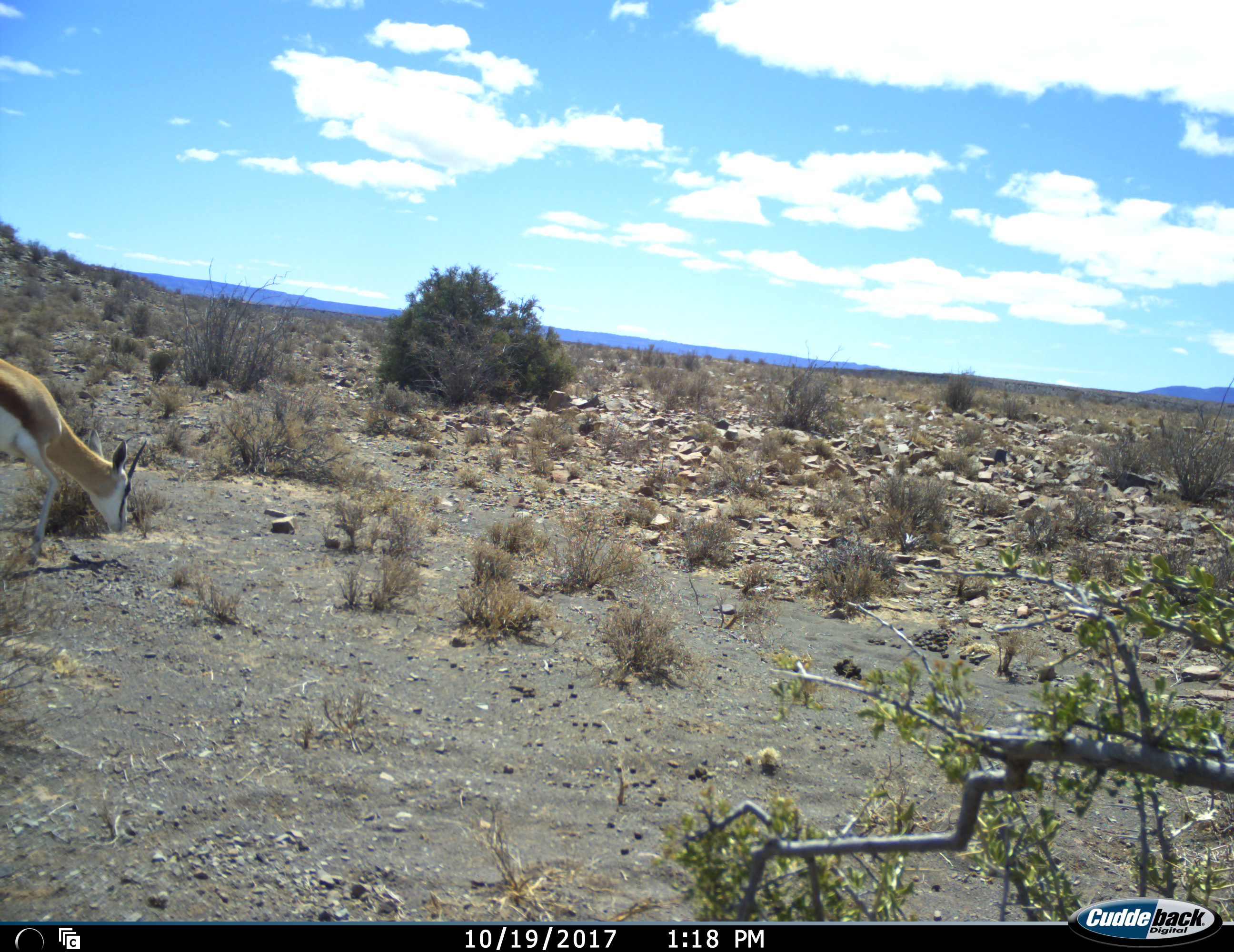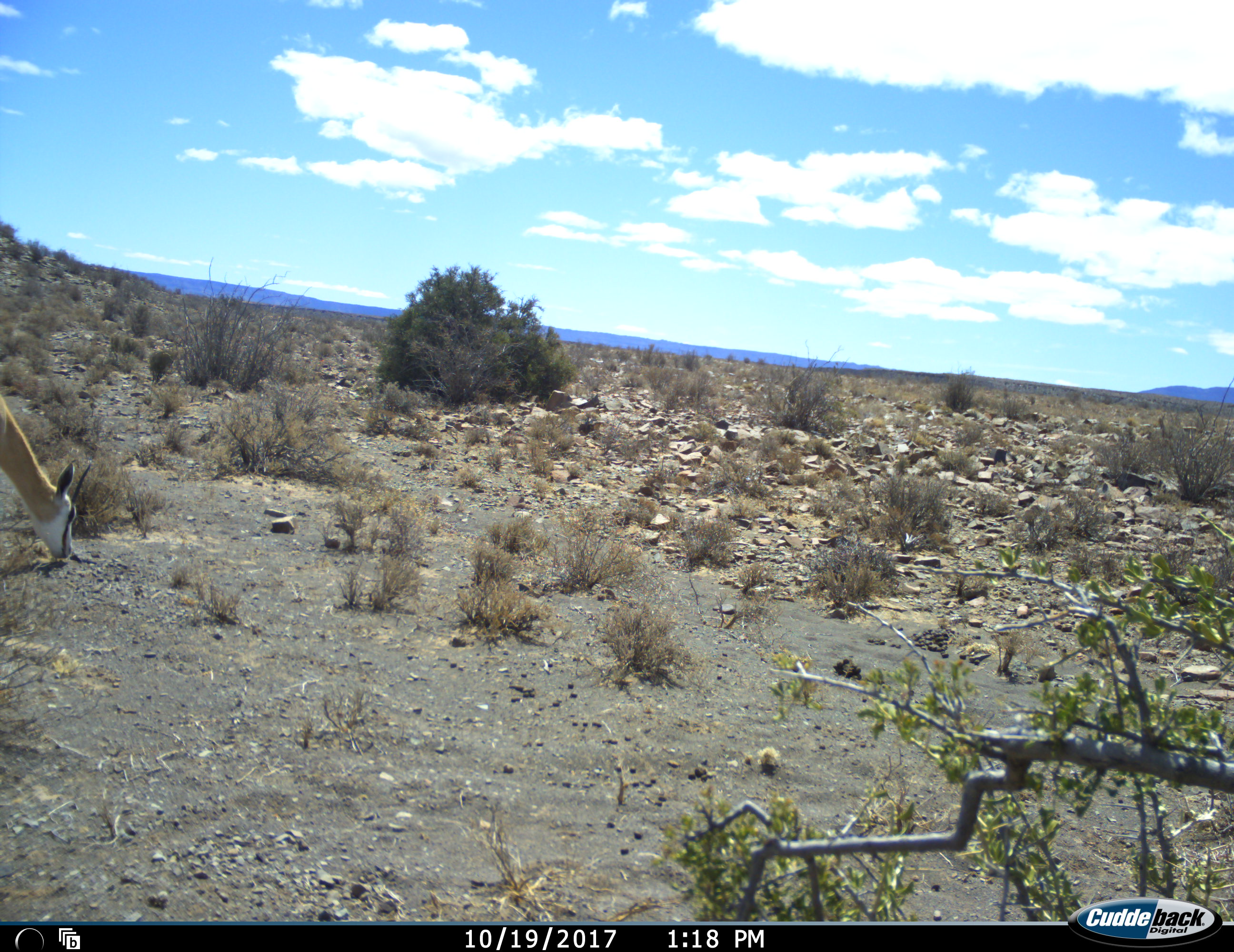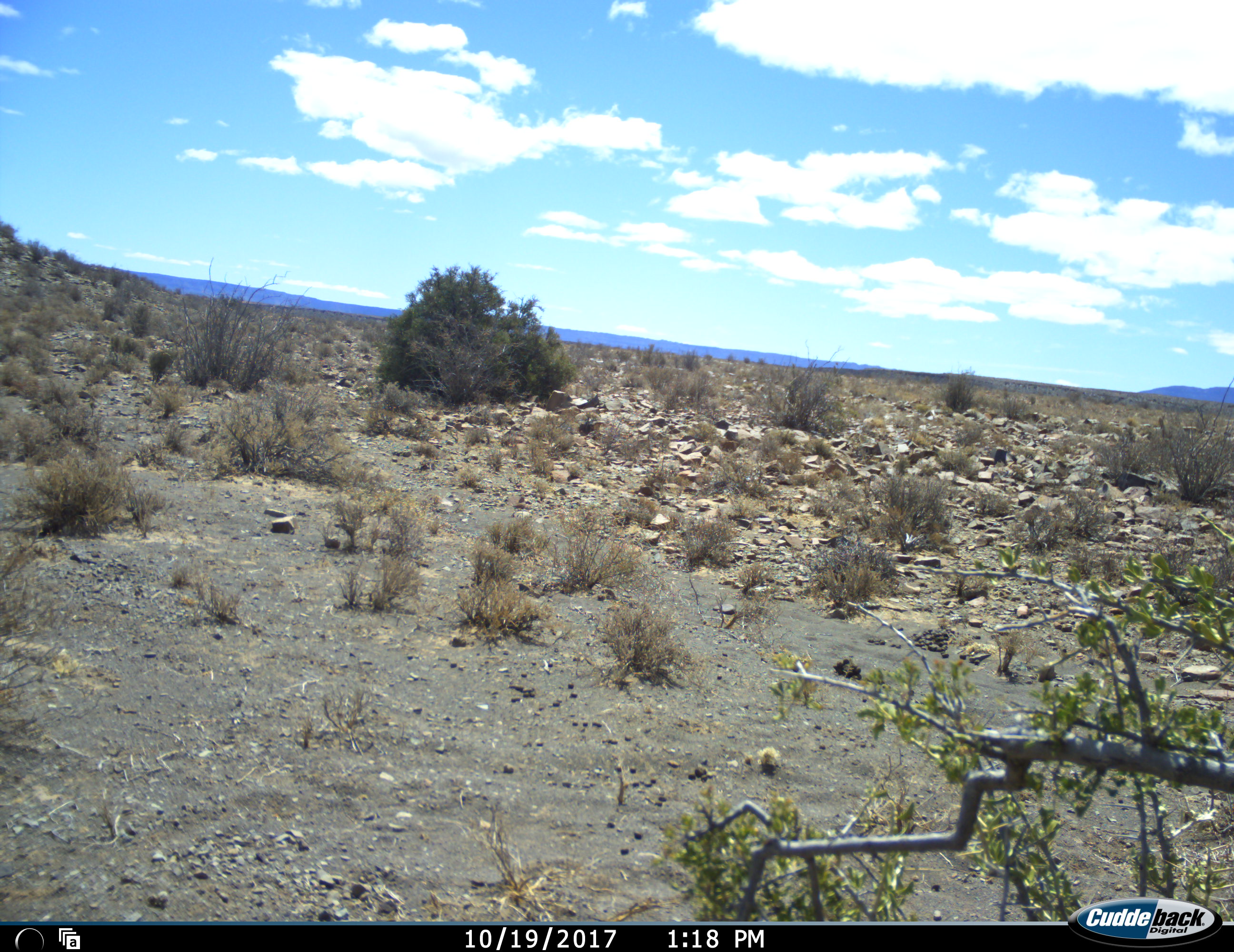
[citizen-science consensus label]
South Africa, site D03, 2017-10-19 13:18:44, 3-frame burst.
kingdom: Animalia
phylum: Chordata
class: Mammalia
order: Artiodactyla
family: Bovidae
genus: Antidorcas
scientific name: Antidorcas marsupialis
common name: springbok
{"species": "springbok (Antidorcas marsupialis)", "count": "1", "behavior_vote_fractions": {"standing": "0%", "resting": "0%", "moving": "67%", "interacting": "0%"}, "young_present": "0%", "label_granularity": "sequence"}